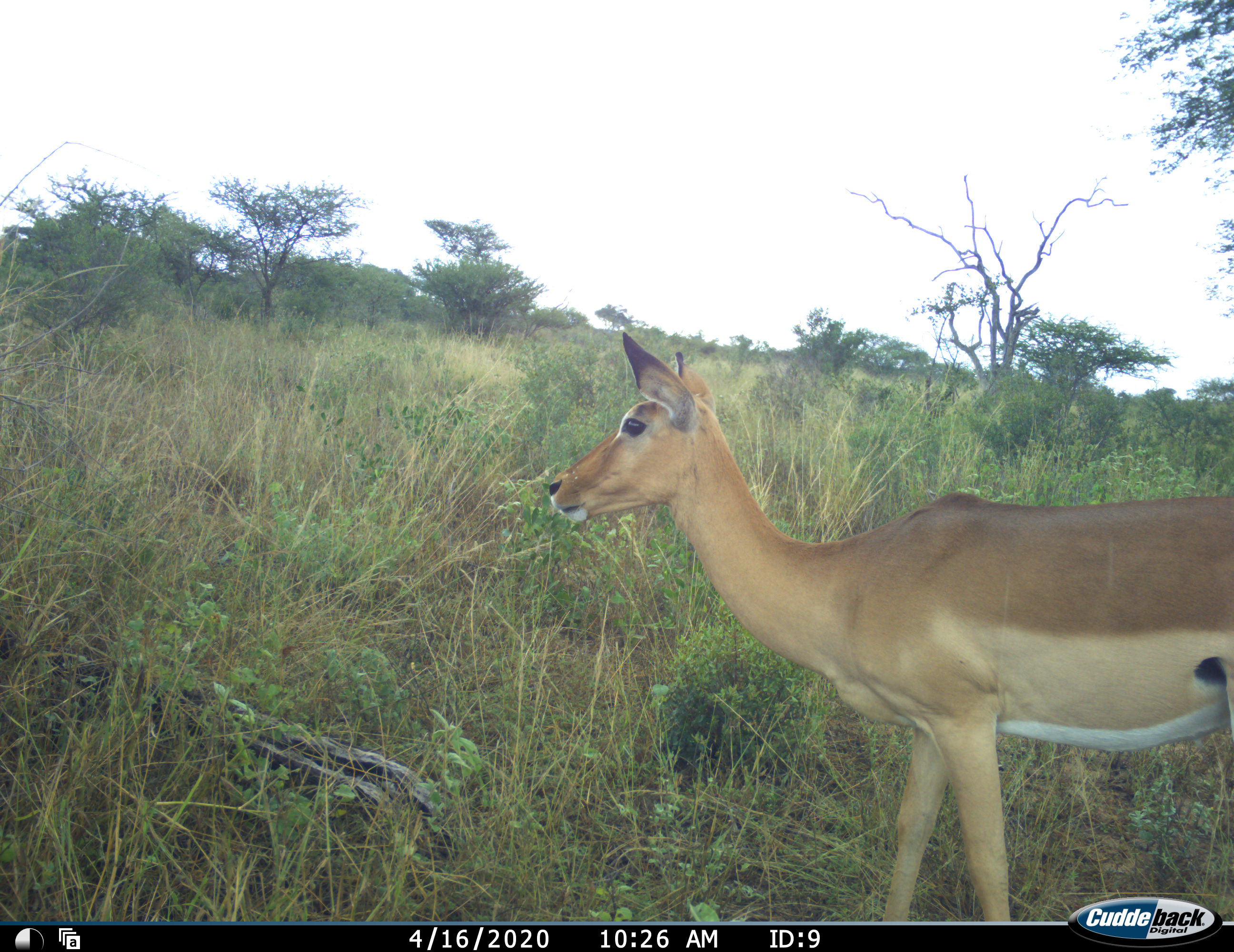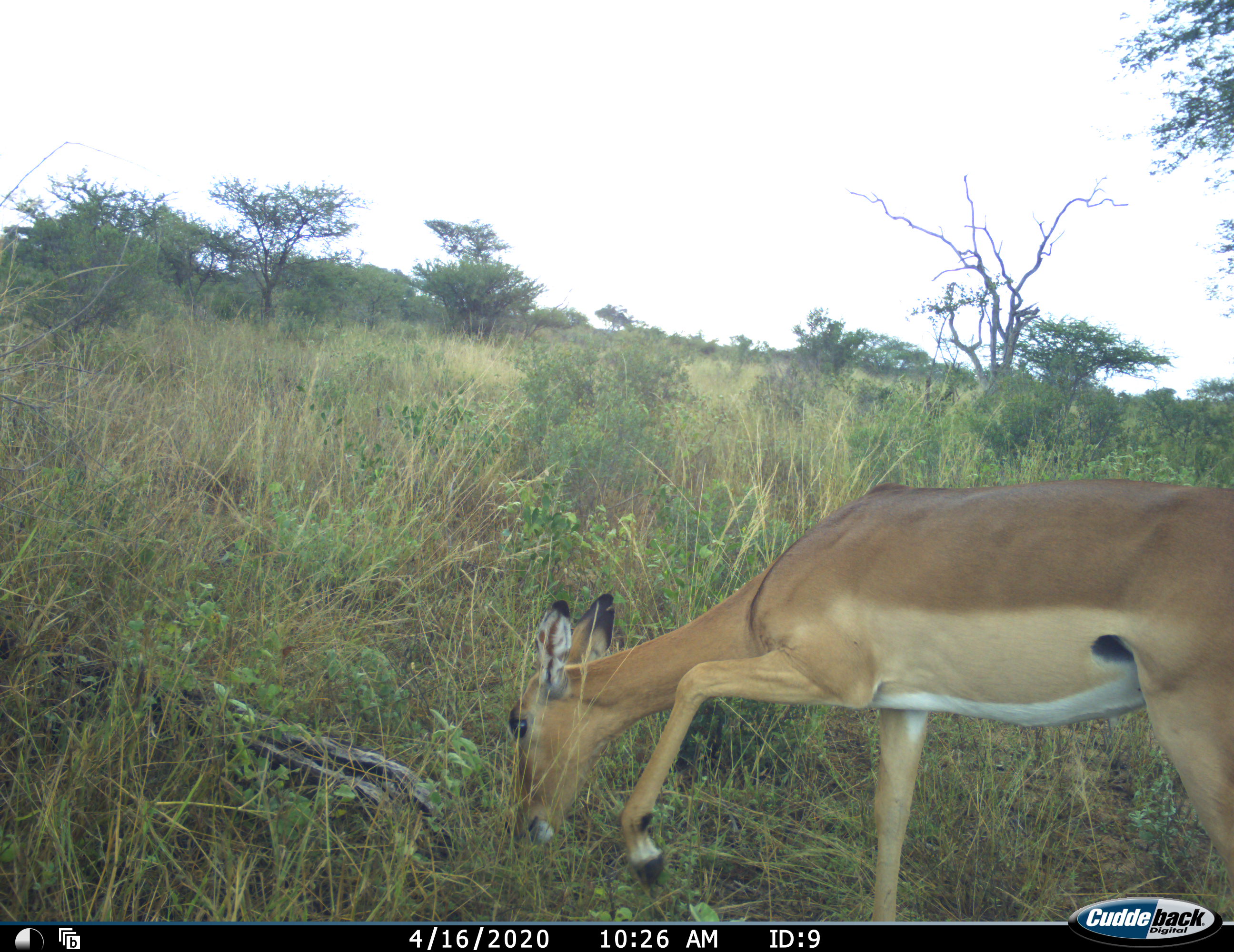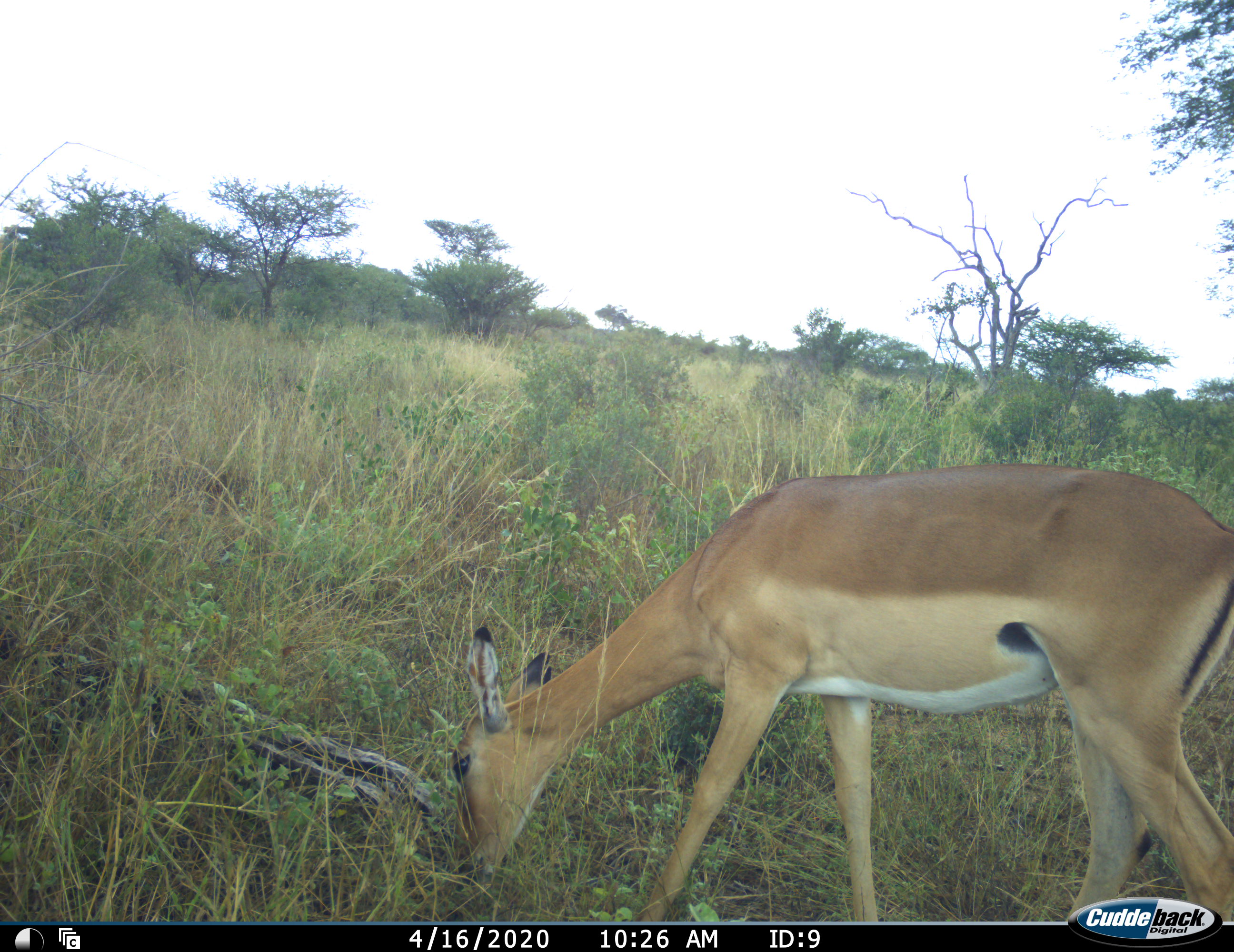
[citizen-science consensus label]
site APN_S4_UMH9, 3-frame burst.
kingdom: Animalia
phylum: Chordata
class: Mammalia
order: Artiodactyla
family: Bovidae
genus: Aepyceros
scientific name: Aepyceros melampus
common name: impala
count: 1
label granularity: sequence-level